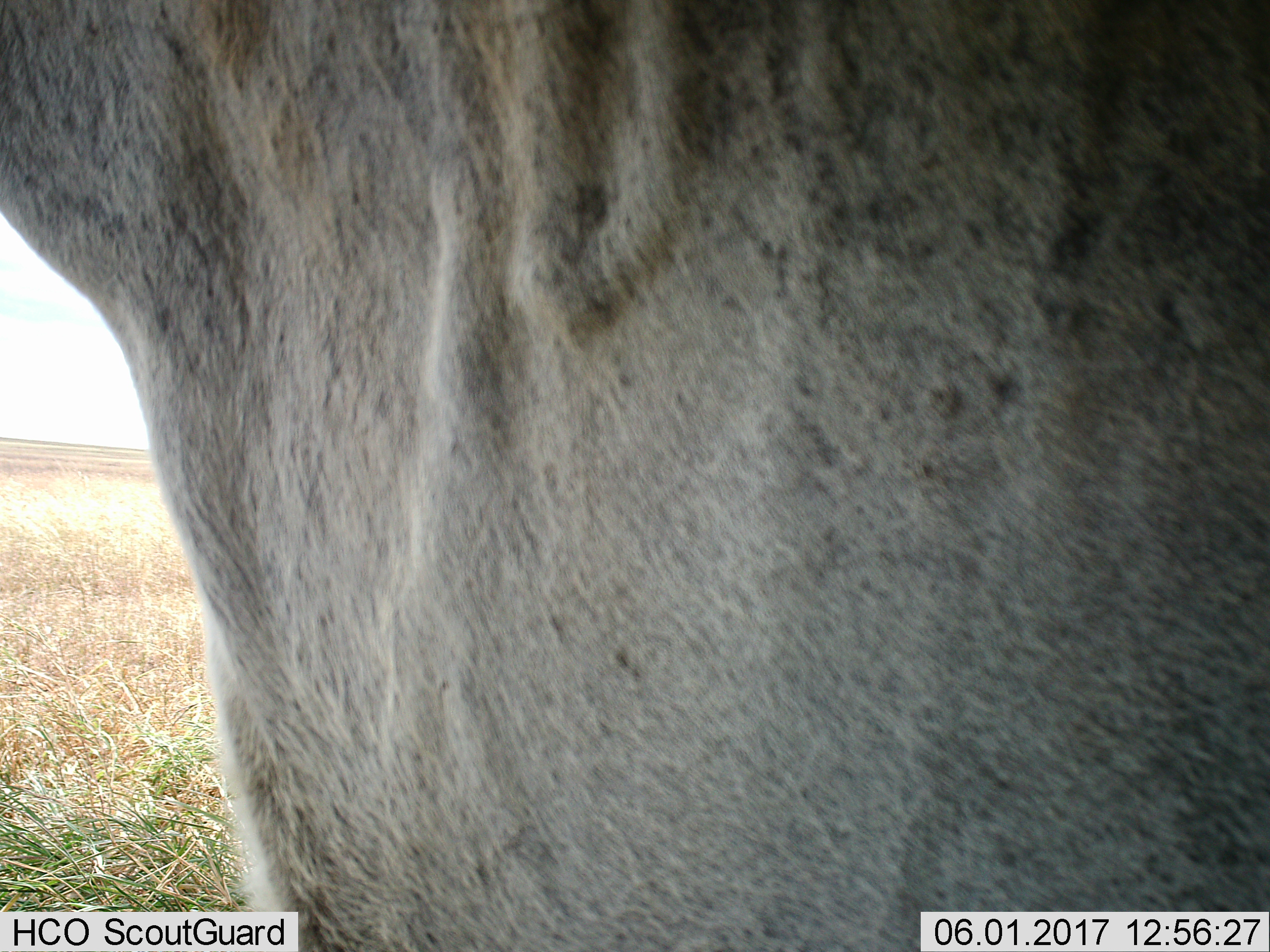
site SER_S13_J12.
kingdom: Animalia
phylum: Chordata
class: Mammalia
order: Artiodactyla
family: Bovidae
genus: Connochaetes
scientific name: Connochaetes taurinus taurinus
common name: blue wildebeest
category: wildebeestblue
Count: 1.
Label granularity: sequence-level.